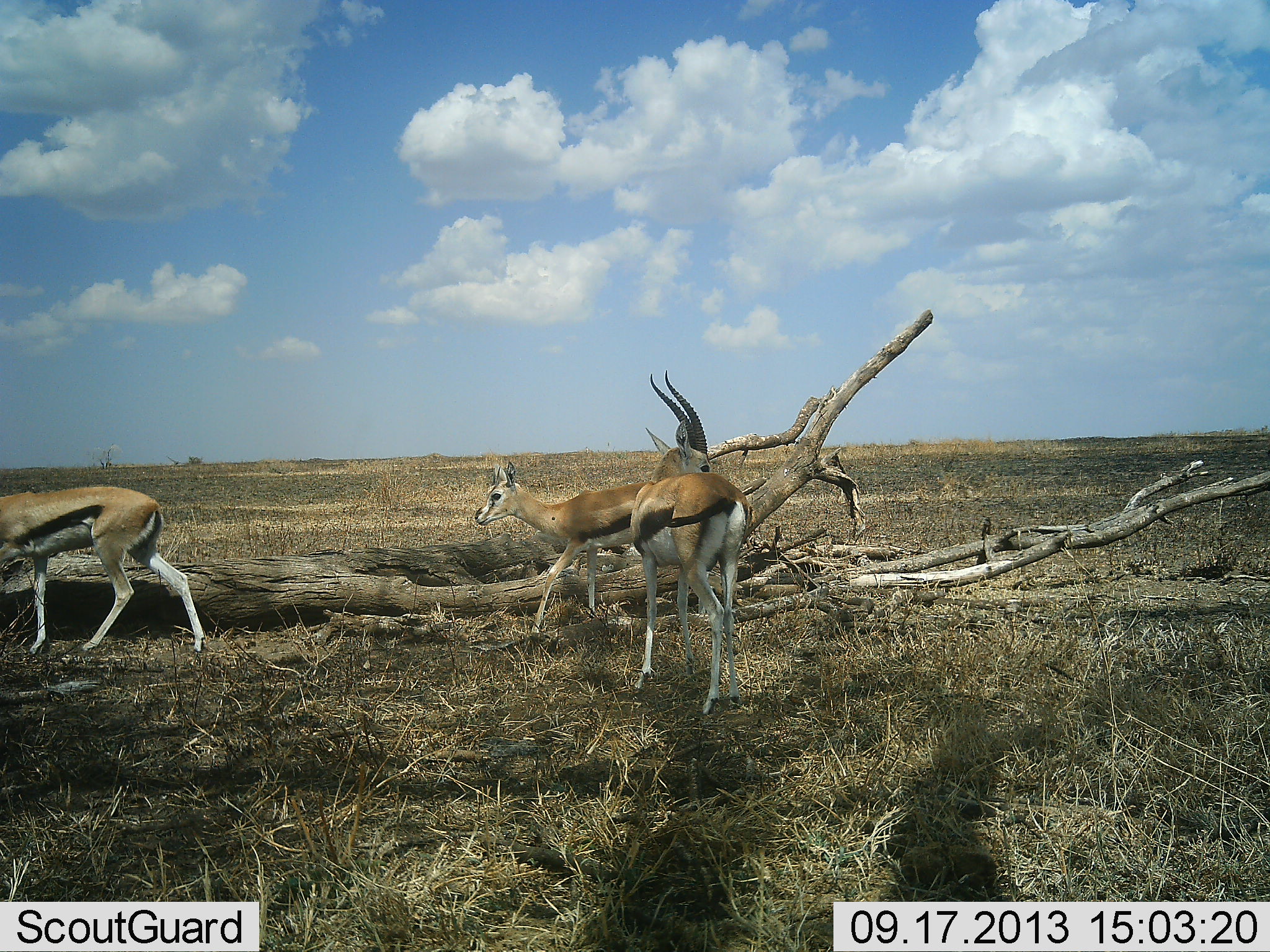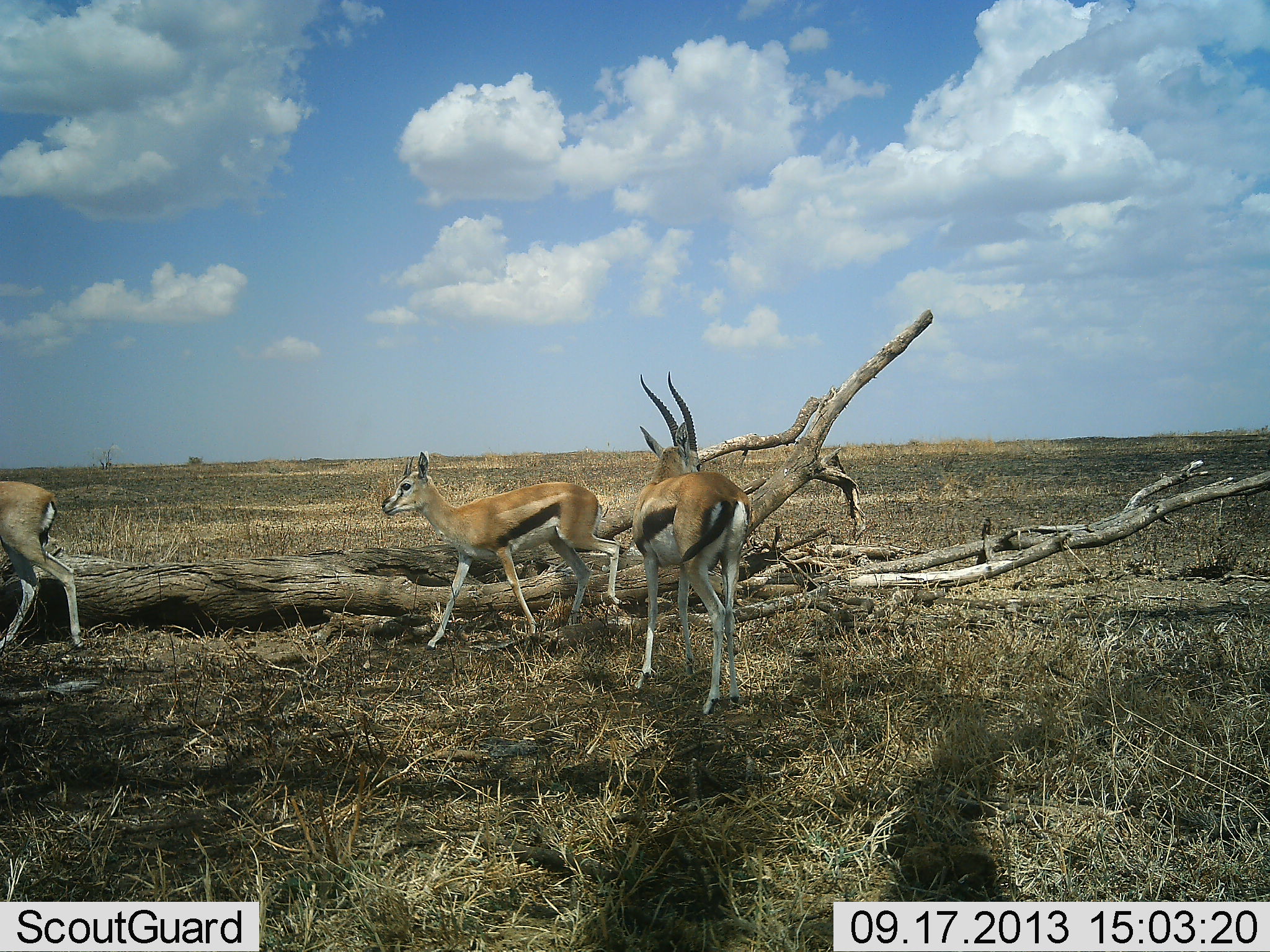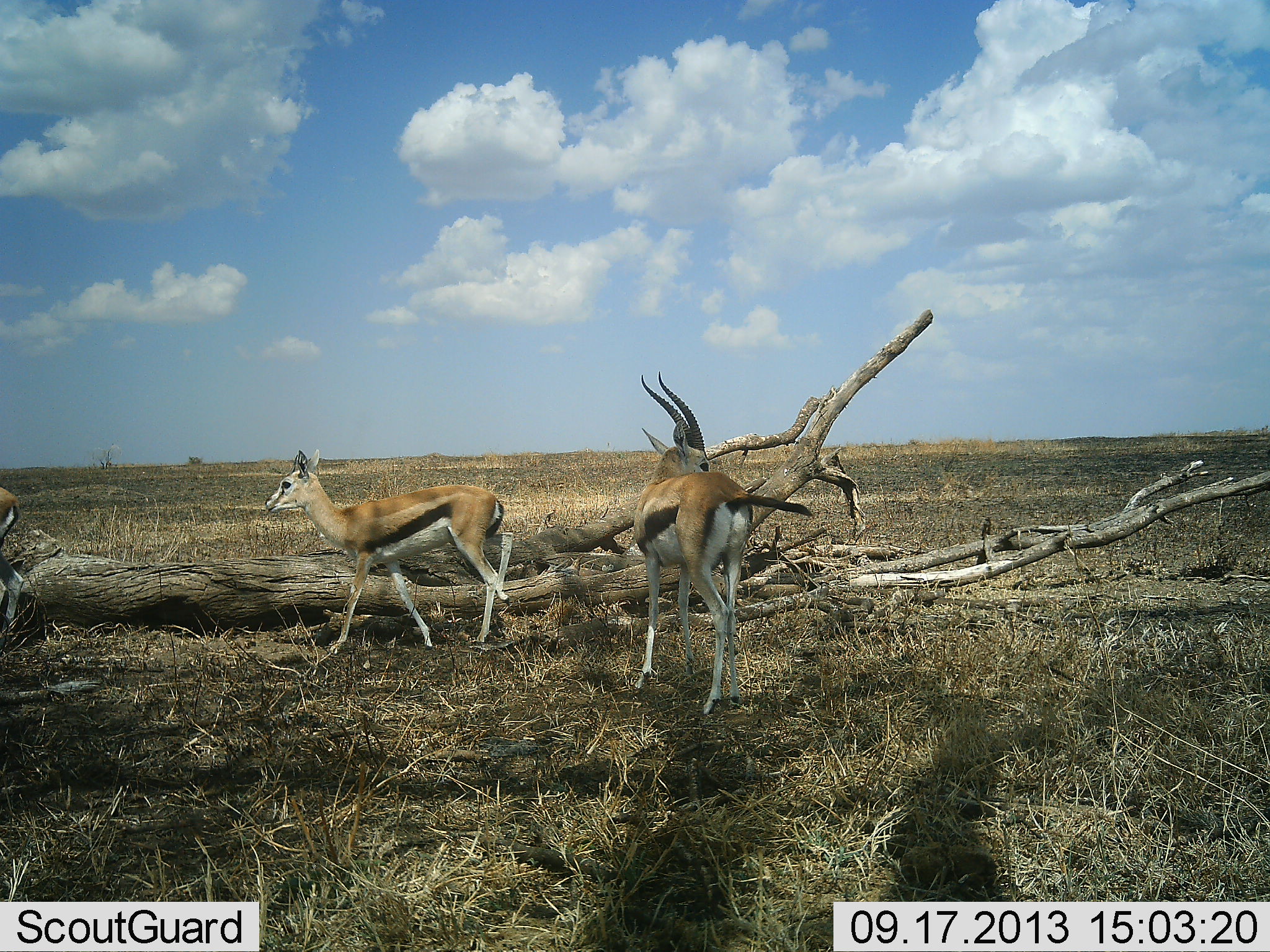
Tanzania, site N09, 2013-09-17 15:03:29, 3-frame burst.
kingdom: Animalia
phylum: Chordata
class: Mammalia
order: Artiodactyla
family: Bovidae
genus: Eudorcas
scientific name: Eudorcas thomsonii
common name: thomson's gazelle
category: gazellethomsons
Gazellethomsons (thomson's gazelle) (Eudorcas thomsonii), count 3. Behavior (volunteer vote fractions): standing 57%, resting 0%, moving 96%, interacting 11%. Young present (vote fraction): 11%. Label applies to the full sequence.